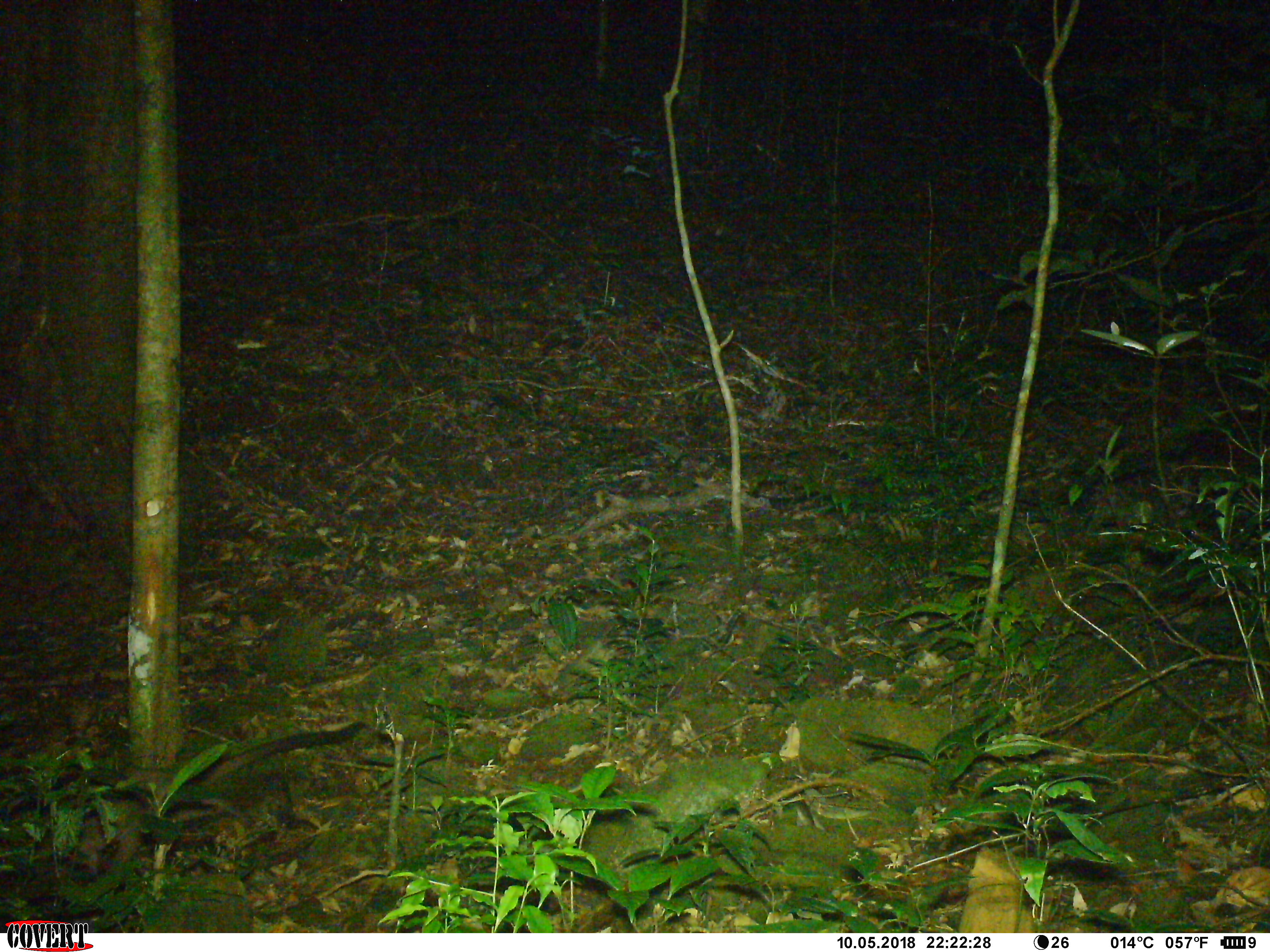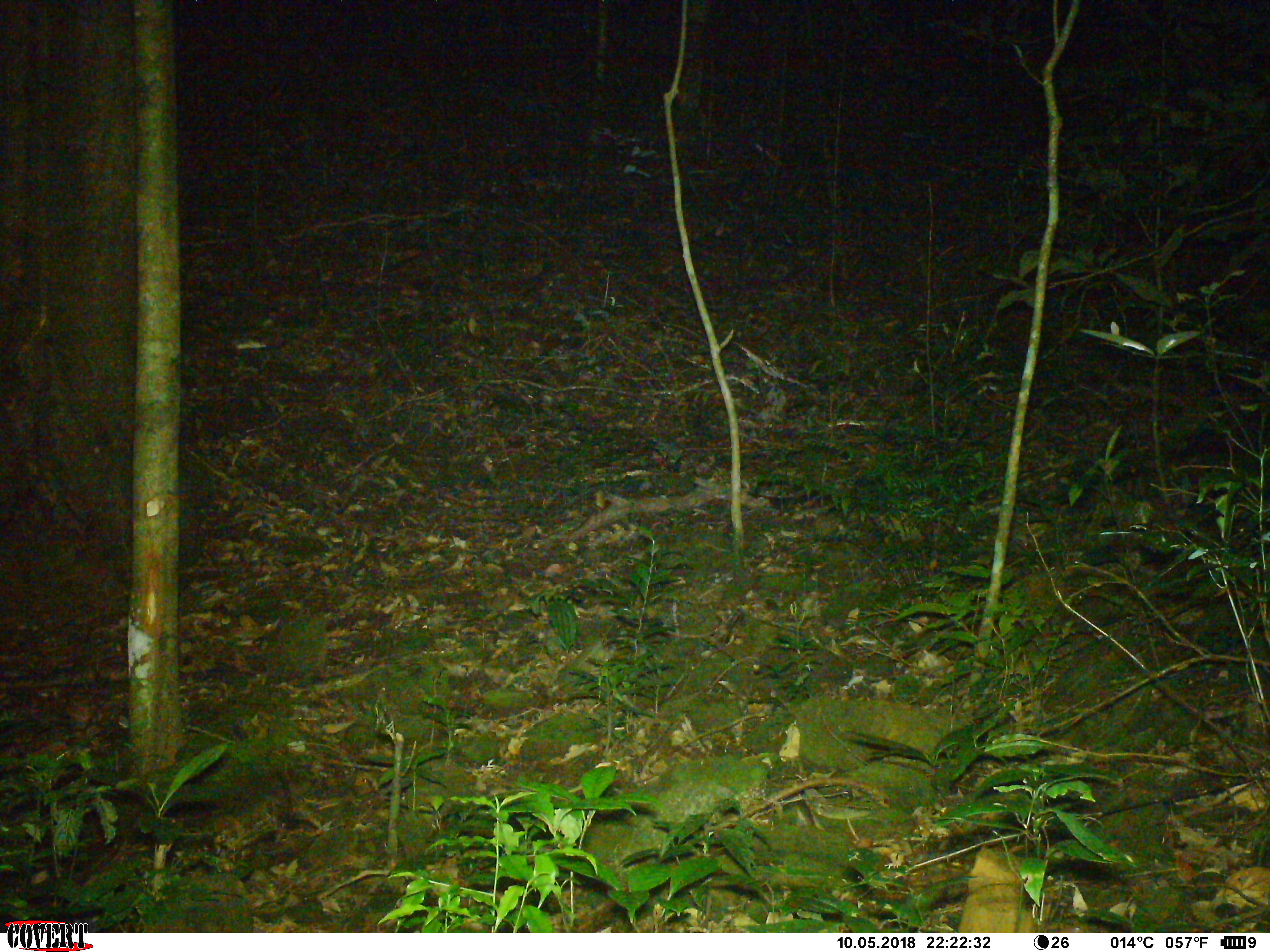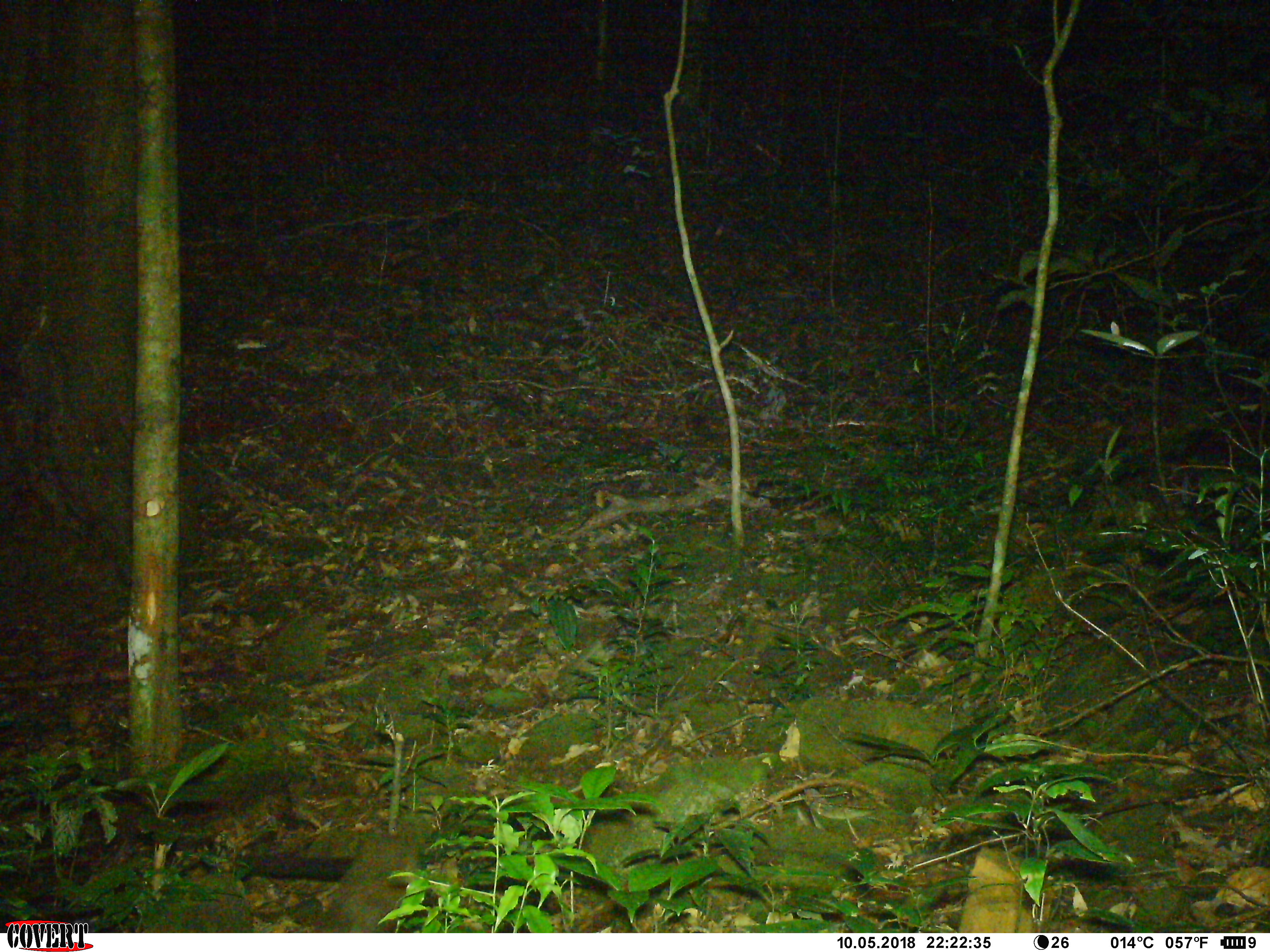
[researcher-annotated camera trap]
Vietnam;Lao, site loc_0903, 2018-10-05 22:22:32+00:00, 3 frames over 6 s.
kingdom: Animalia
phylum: Chordata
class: Mammalia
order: Carnivora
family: Viverridae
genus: Paguma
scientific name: Paguma larvata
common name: masked palm civet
Masked palm civet (Paguma larvata). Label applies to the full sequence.